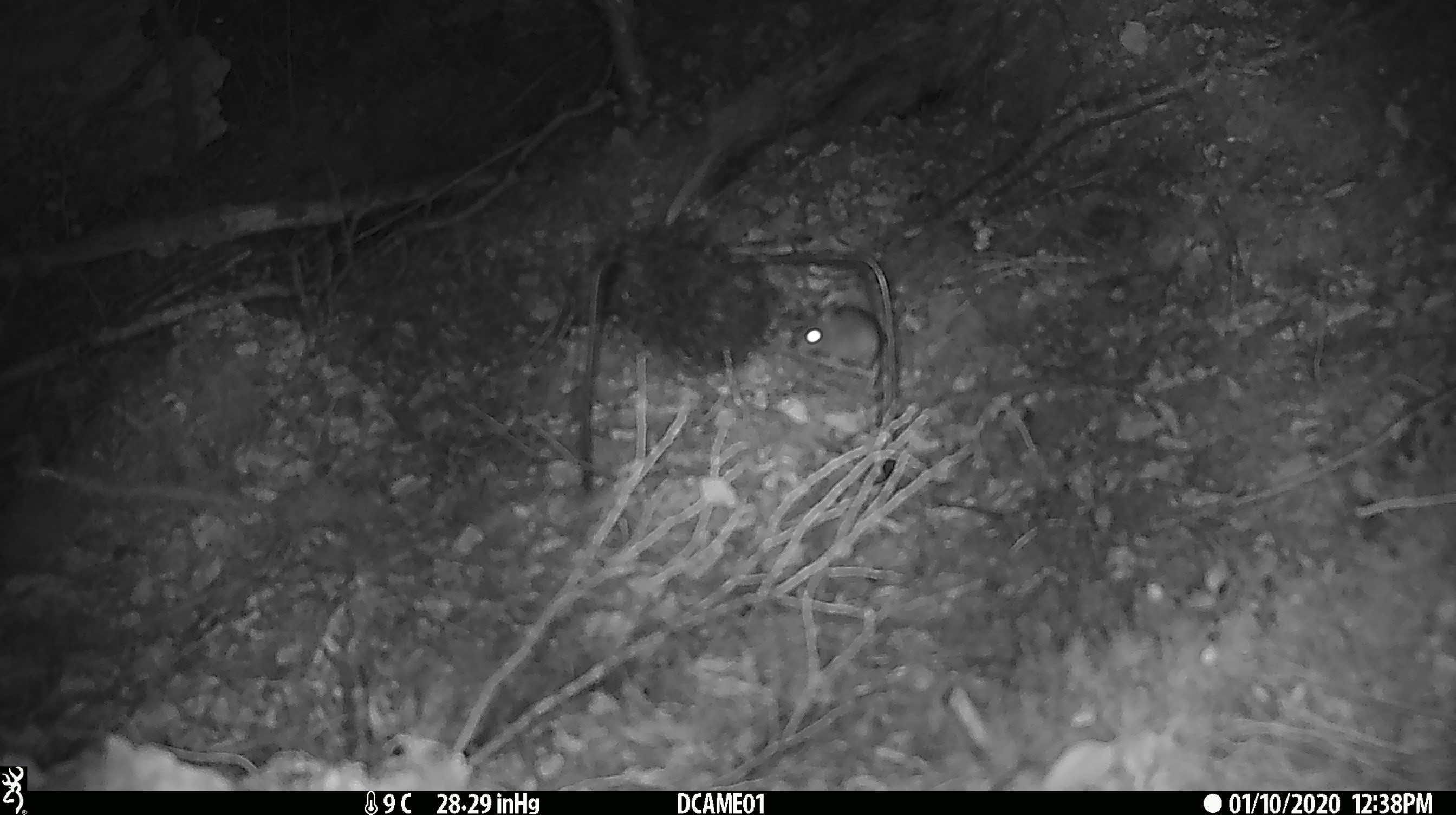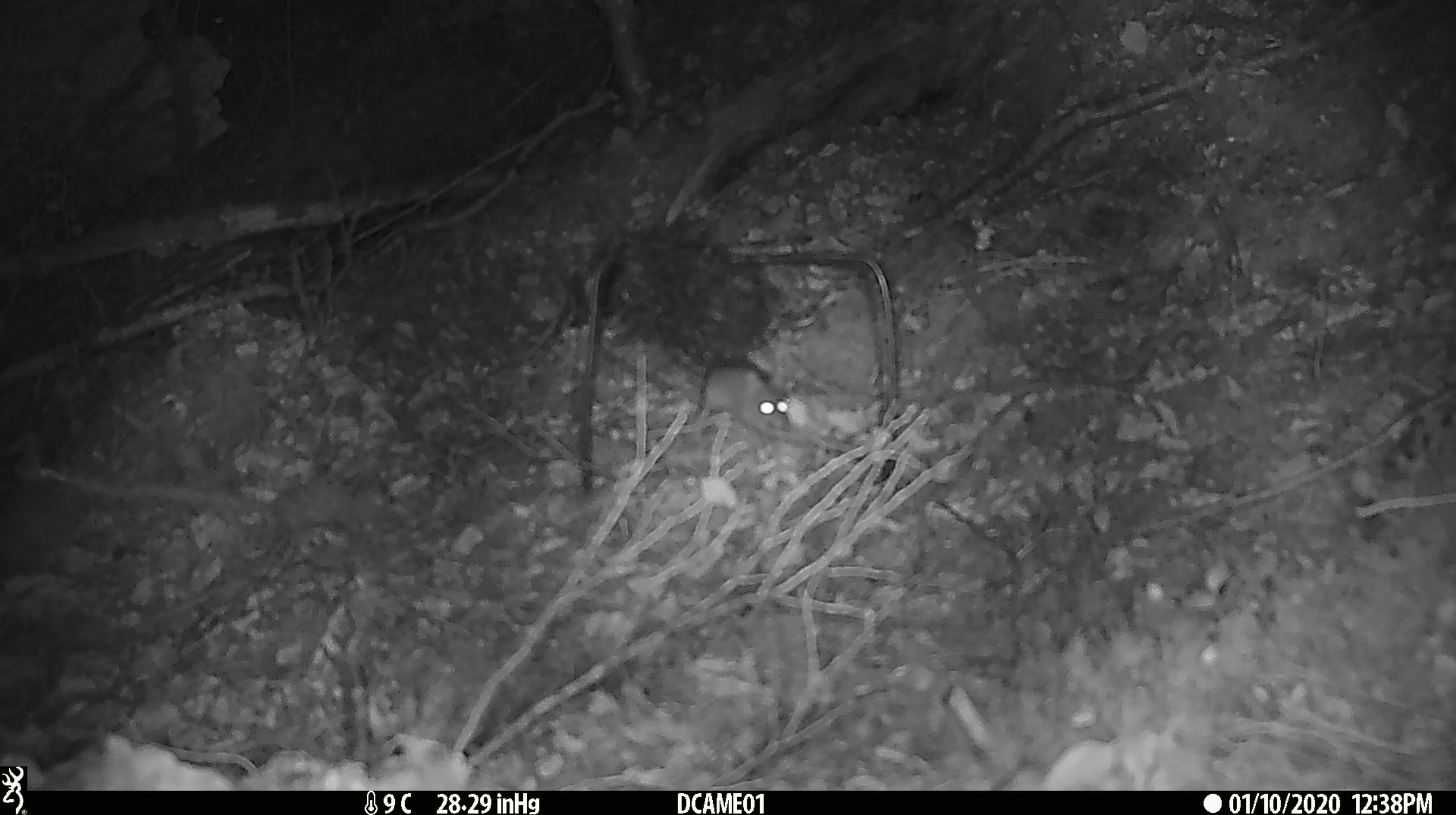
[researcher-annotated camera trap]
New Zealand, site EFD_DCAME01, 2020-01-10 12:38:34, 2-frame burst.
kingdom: Animalia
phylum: Chordata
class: Mammalia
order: Rodentia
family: Muridae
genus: Mus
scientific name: Mus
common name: mouse